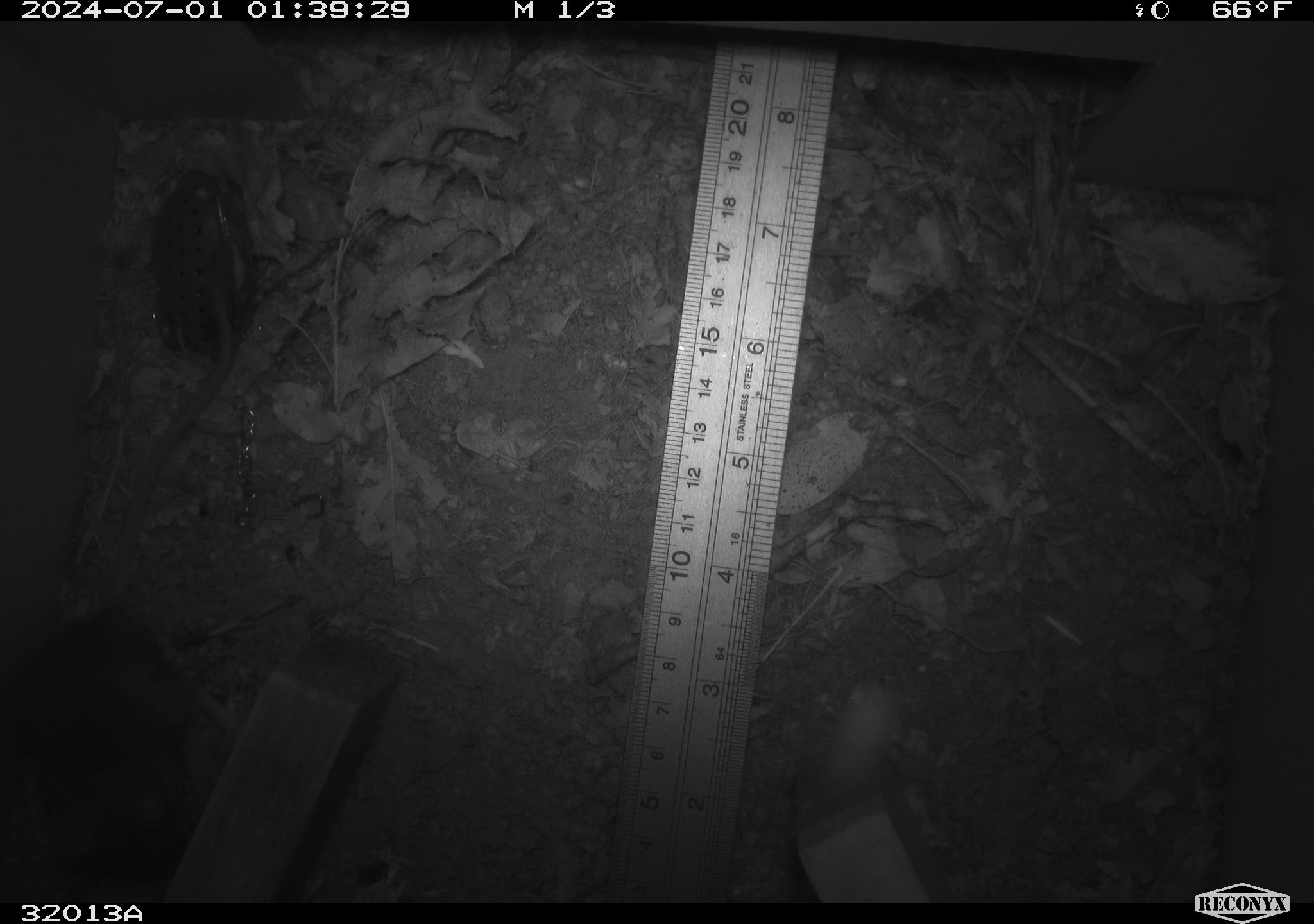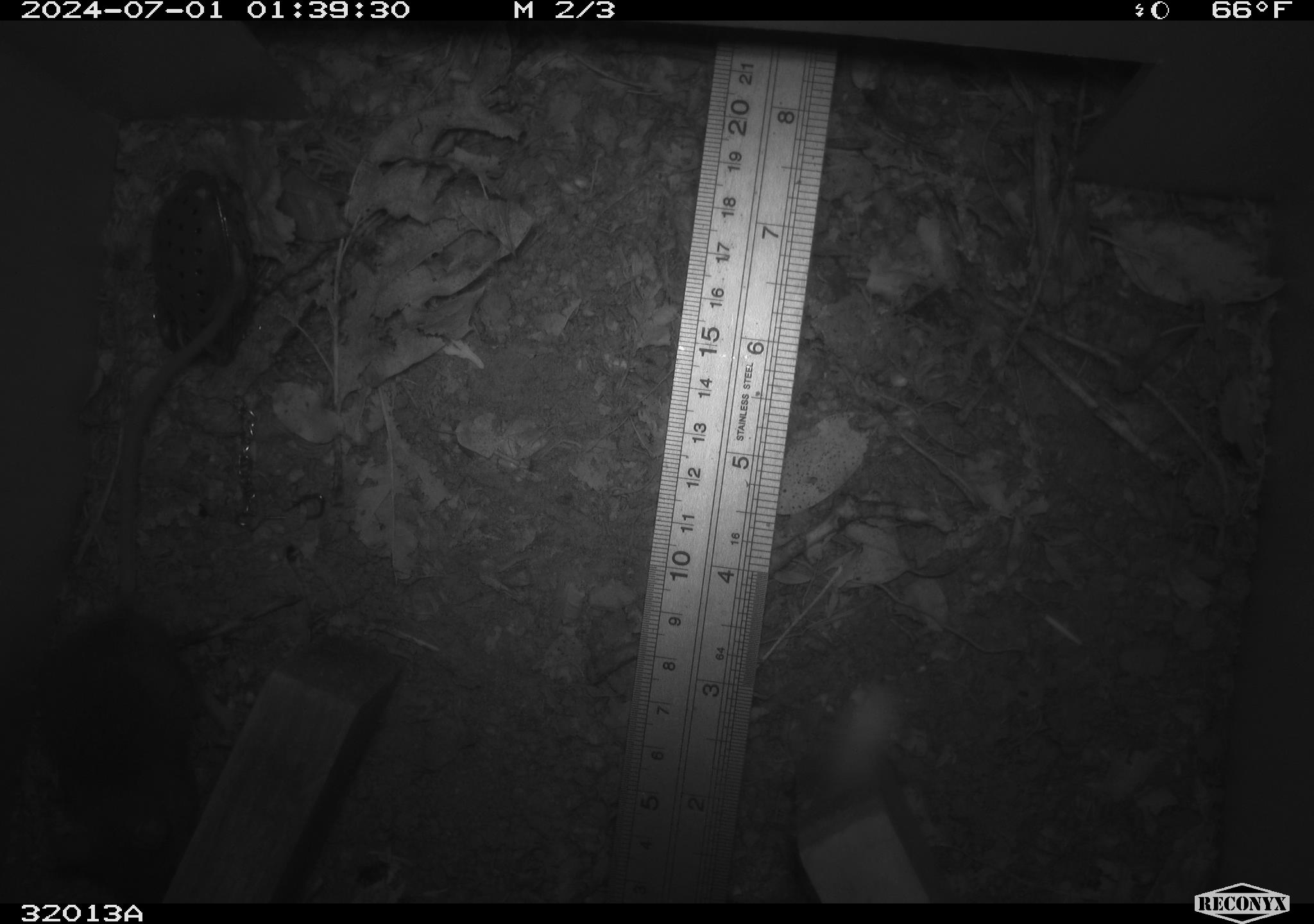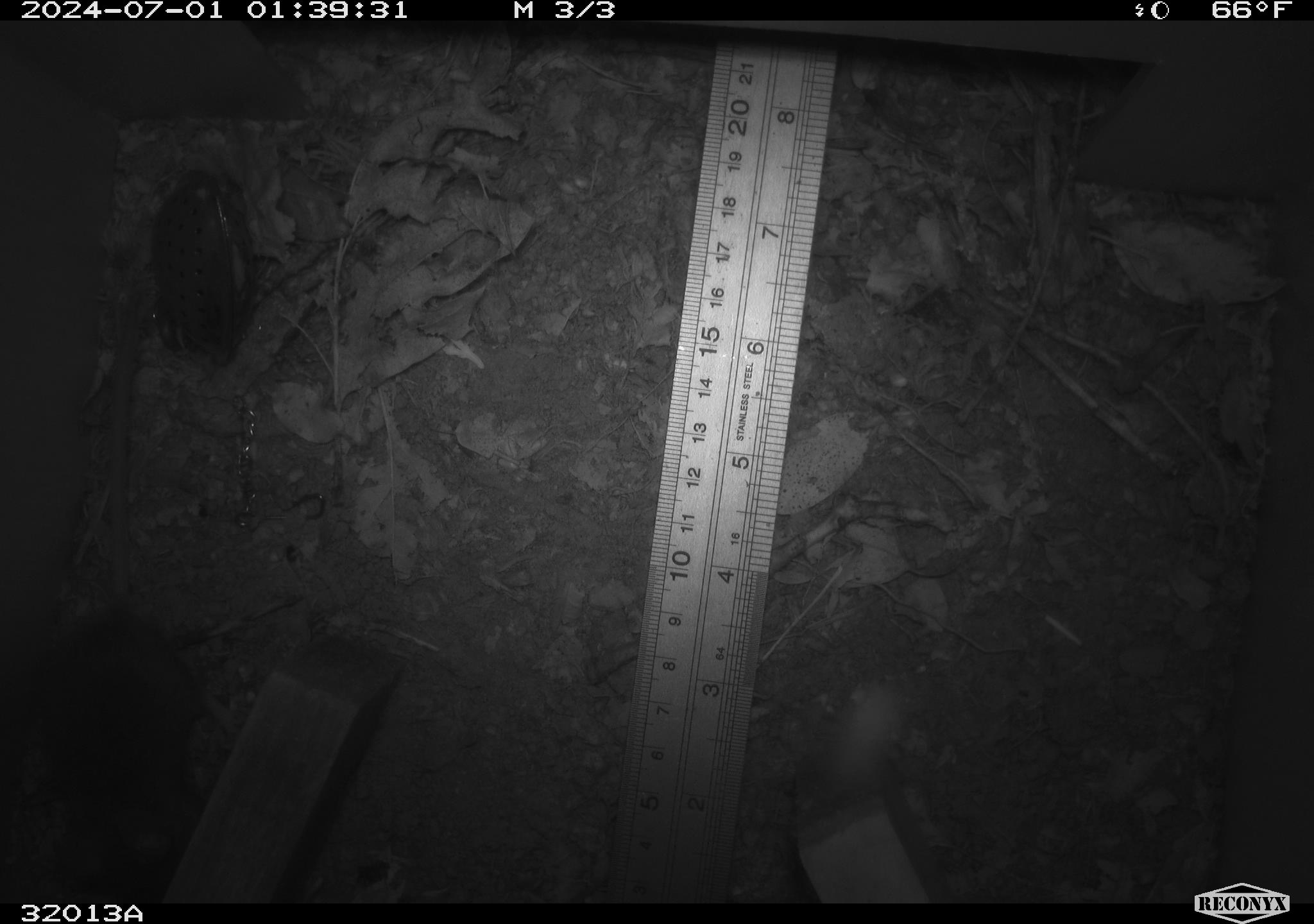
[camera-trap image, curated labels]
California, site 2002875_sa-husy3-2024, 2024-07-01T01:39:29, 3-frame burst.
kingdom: Animalia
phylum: Chordata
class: Mammalia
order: Rodentia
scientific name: Rodentia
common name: rodent